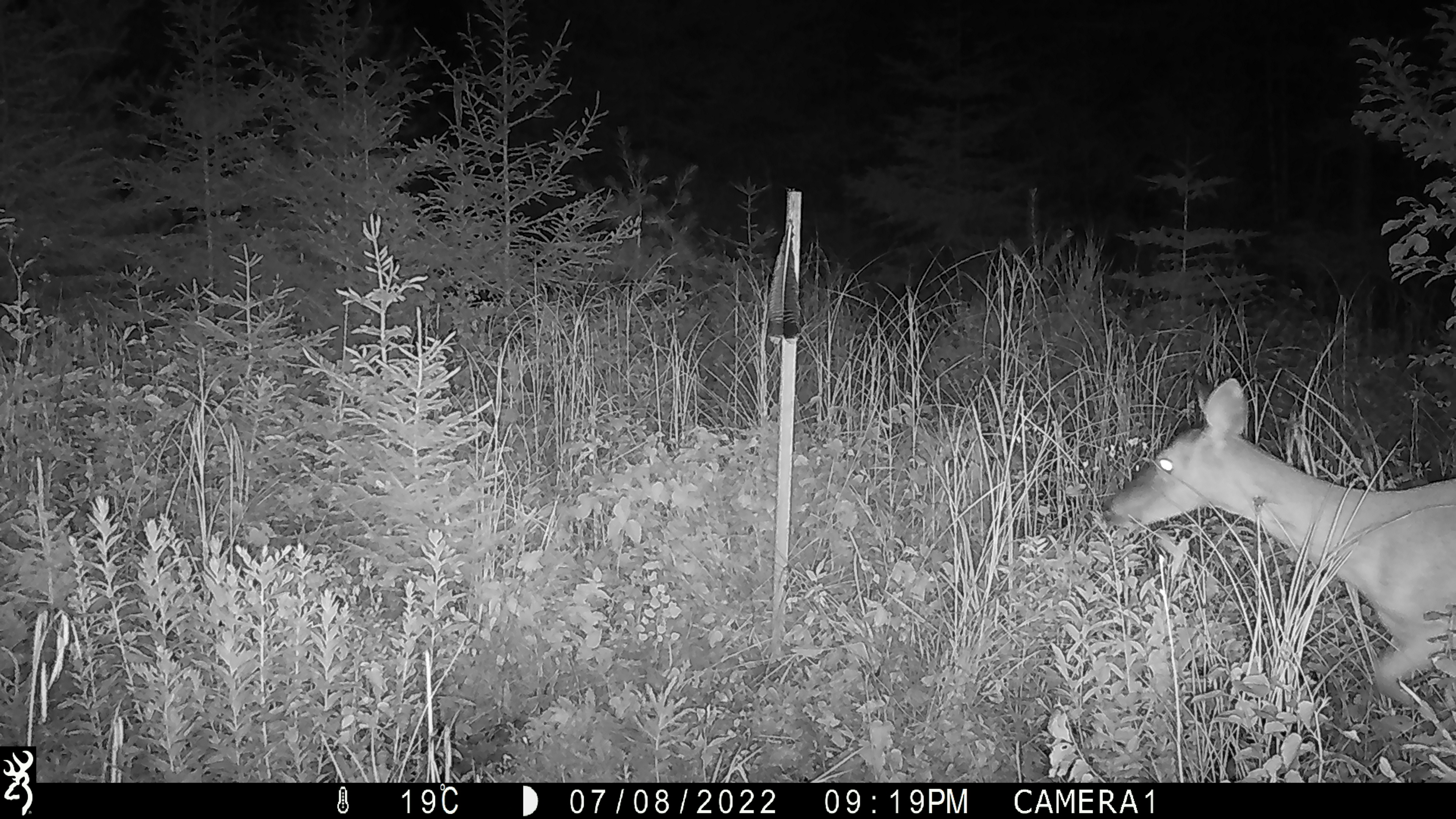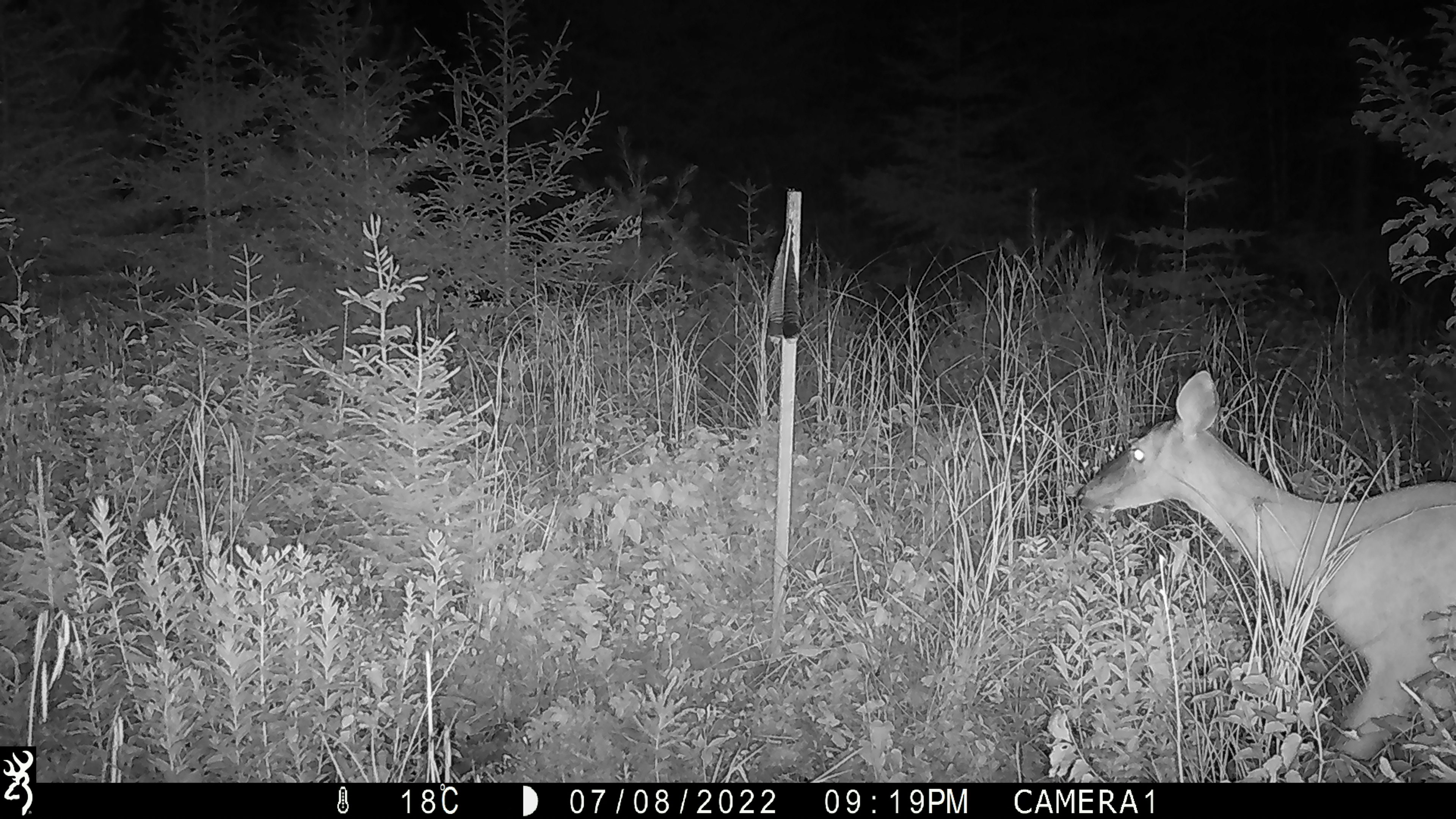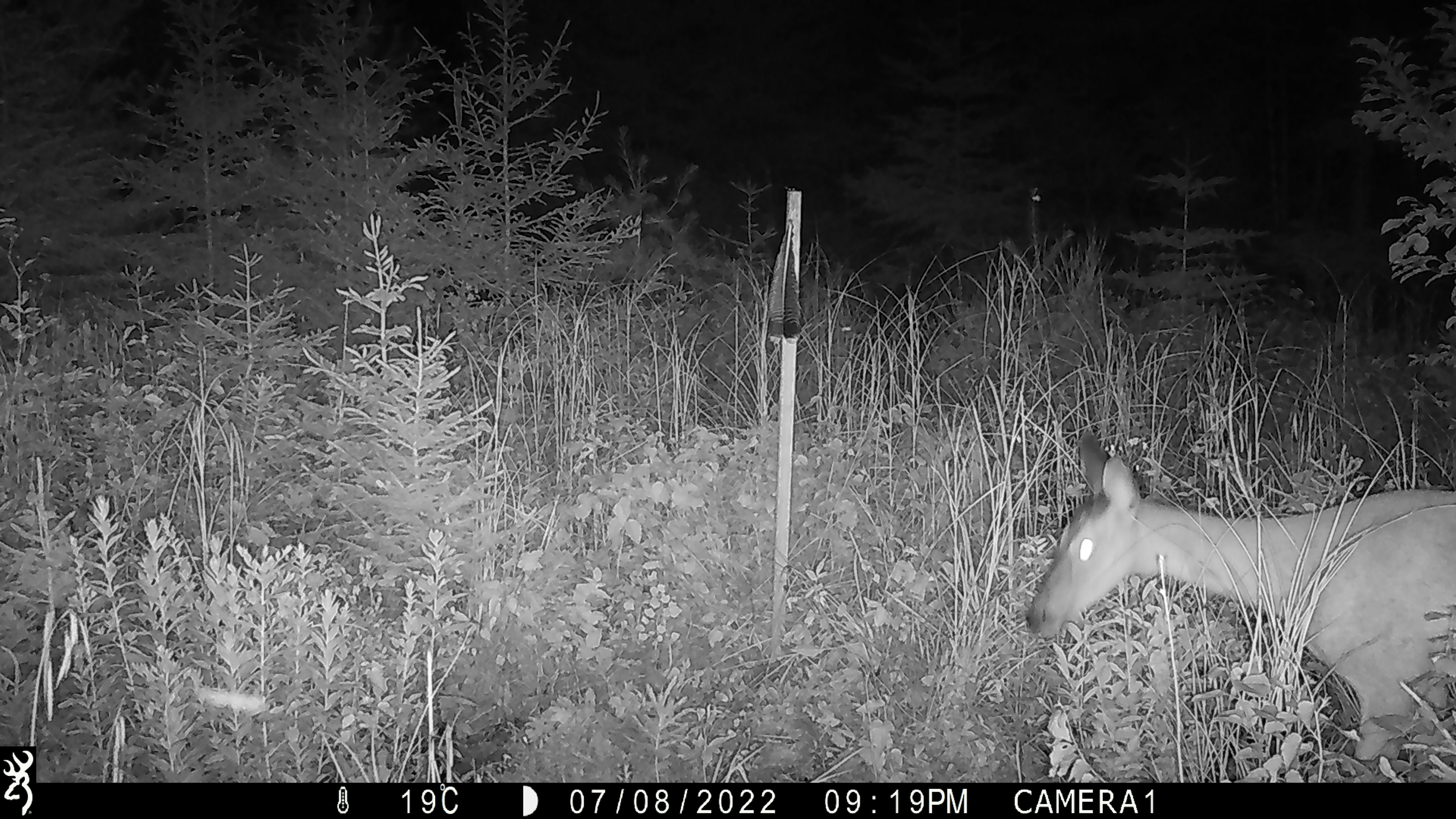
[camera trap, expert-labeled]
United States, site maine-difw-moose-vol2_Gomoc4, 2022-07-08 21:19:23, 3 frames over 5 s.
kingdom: Animalia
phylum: Chordata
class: Mammalia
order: Artiodactyla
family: Cervidae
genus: Odocoileus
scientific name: Odocoileus virginianus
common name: white-tailed deer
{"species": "white-tailed deer (Odocoileus virginianus)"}